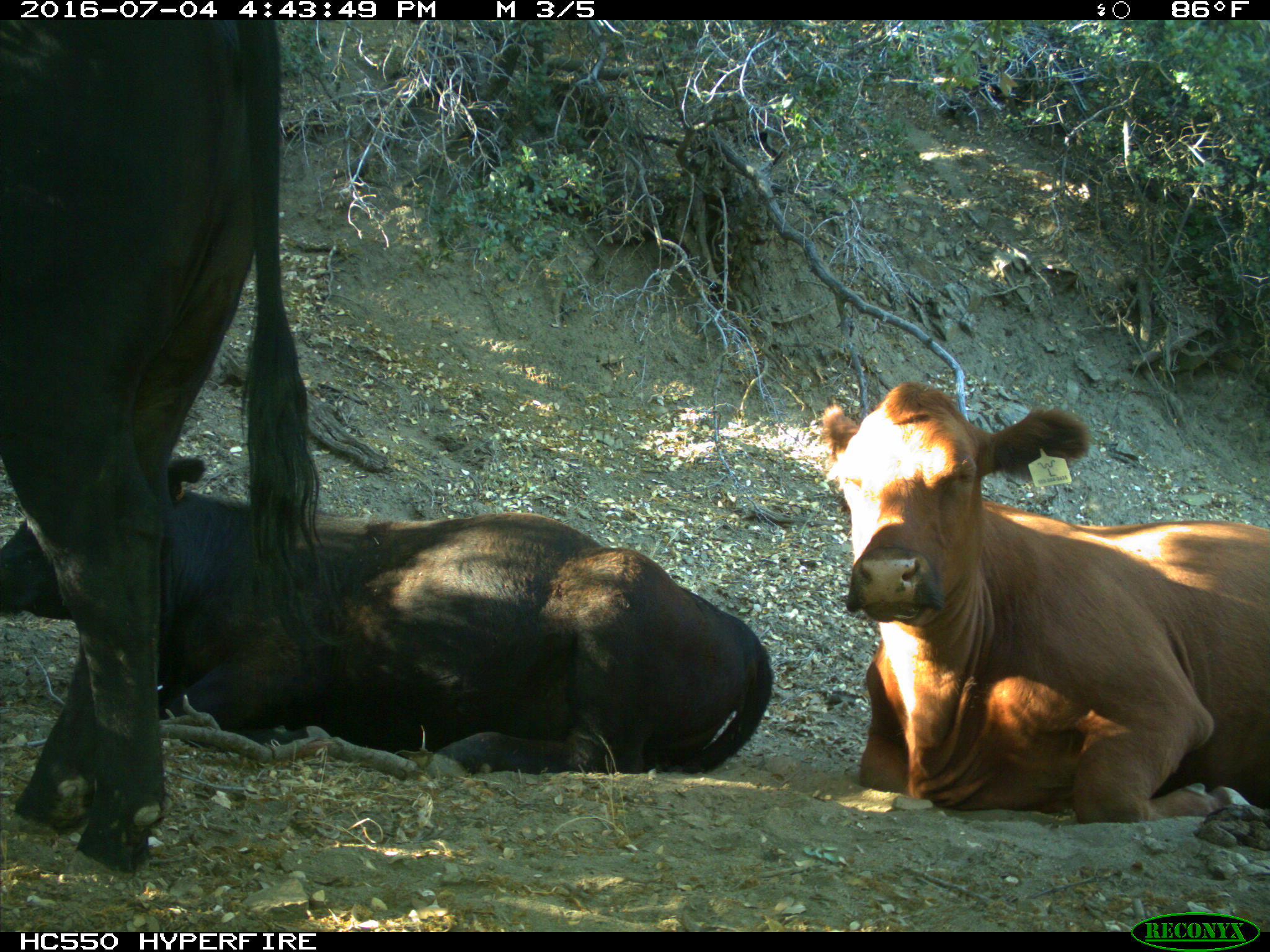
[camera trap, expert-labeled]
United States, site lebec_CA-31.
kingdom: Animalia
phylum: Chordata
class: Mammalia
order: Artiodactyla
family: Bovidae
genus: Bos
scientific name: Bos taurus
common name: domestic cow